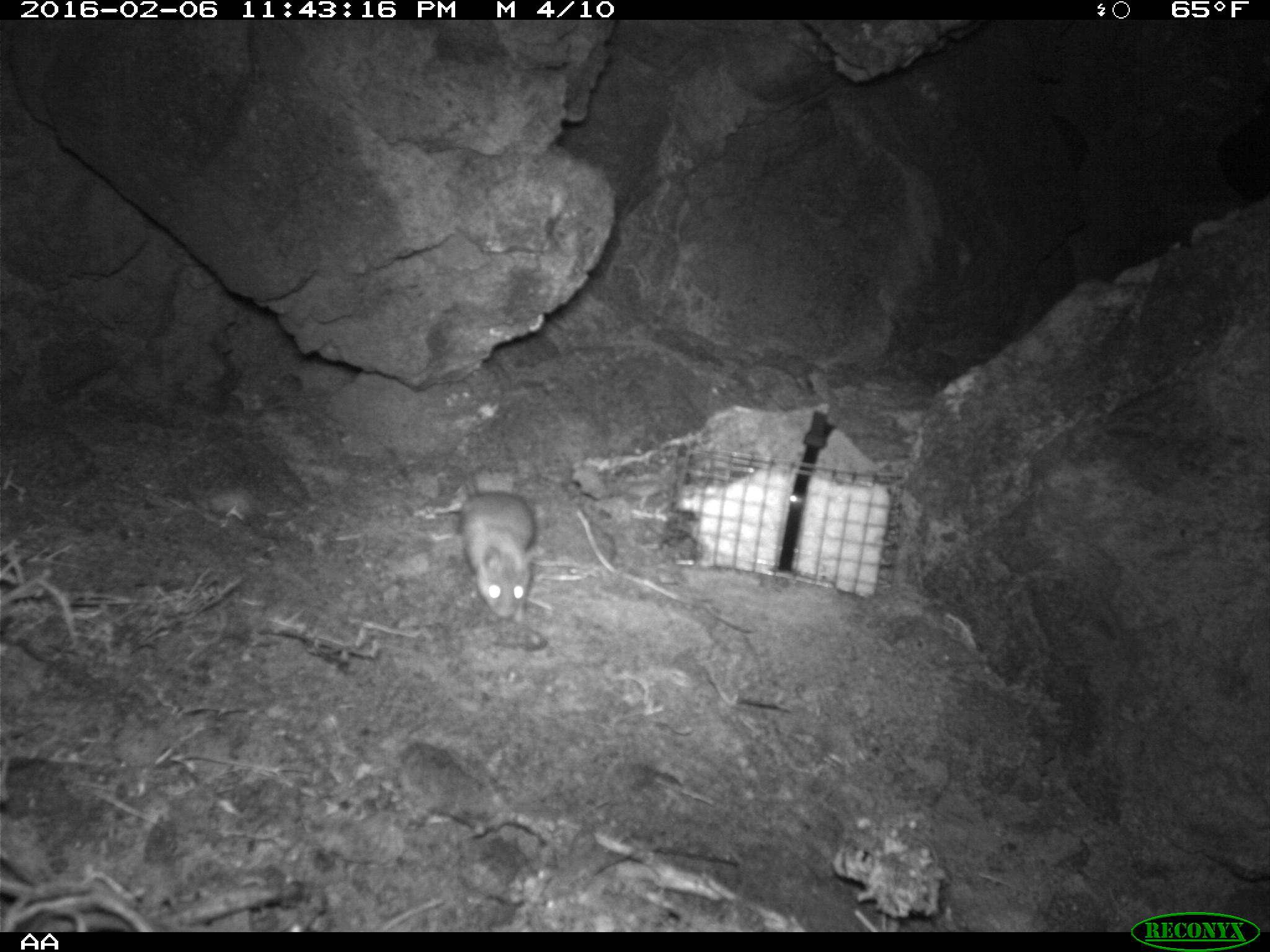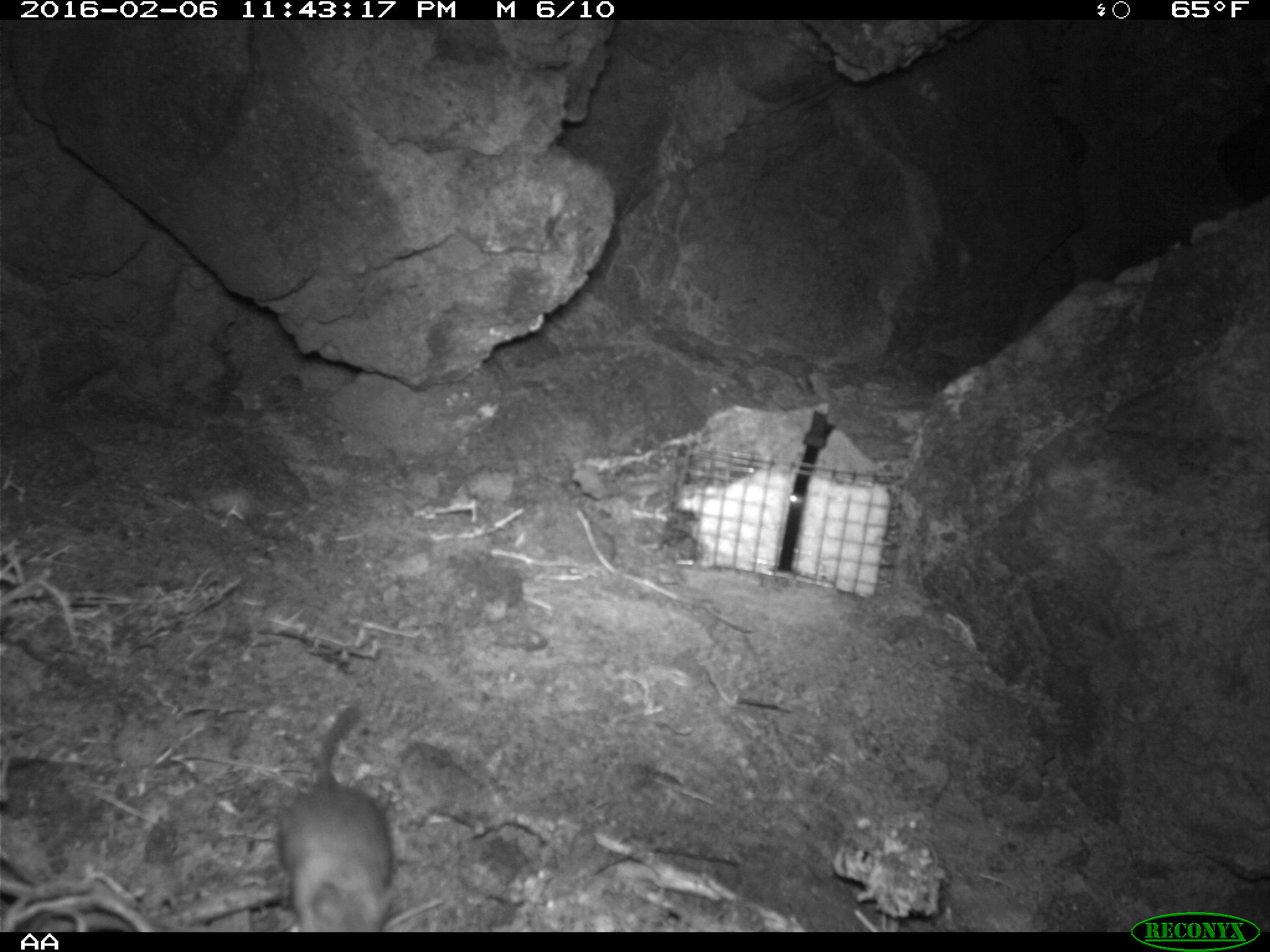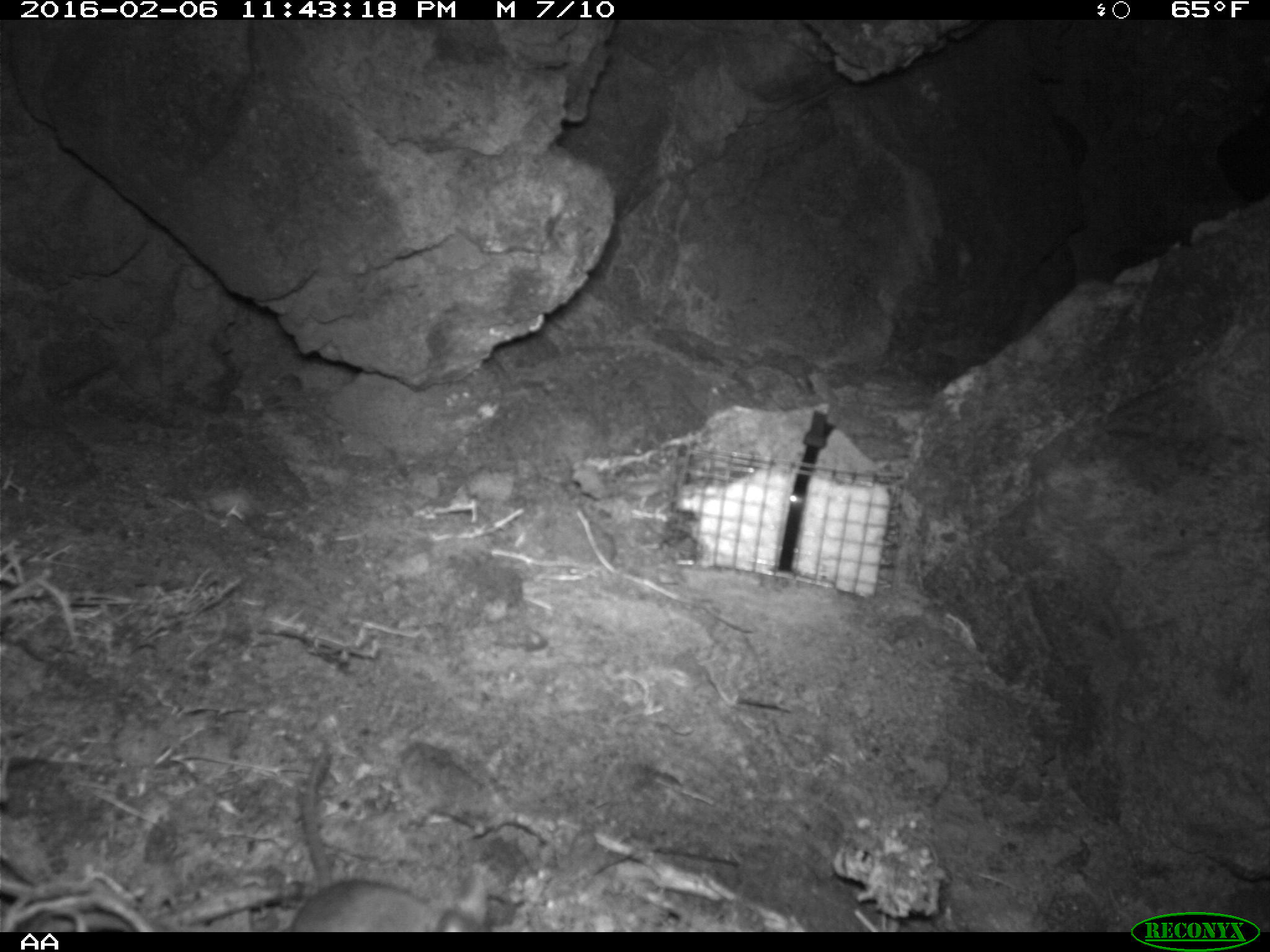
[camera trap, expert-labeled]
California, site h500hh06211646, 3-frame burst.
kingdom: Animalia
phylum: Chordata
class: Mammalia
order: Rodentia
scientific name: Rodentia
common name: rodent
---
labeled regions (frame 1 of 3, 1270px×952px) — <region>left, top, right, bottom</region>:
rodent: <region>457, 462, 533, 623</region>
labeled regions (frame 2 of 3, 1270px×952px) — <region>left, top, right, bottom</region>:
rodent: <region>275, 708, 391, 932</region>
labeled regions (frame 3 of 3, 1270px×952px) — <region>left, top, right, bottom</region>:
rodent: <region>288, 749, 469, 931</region>